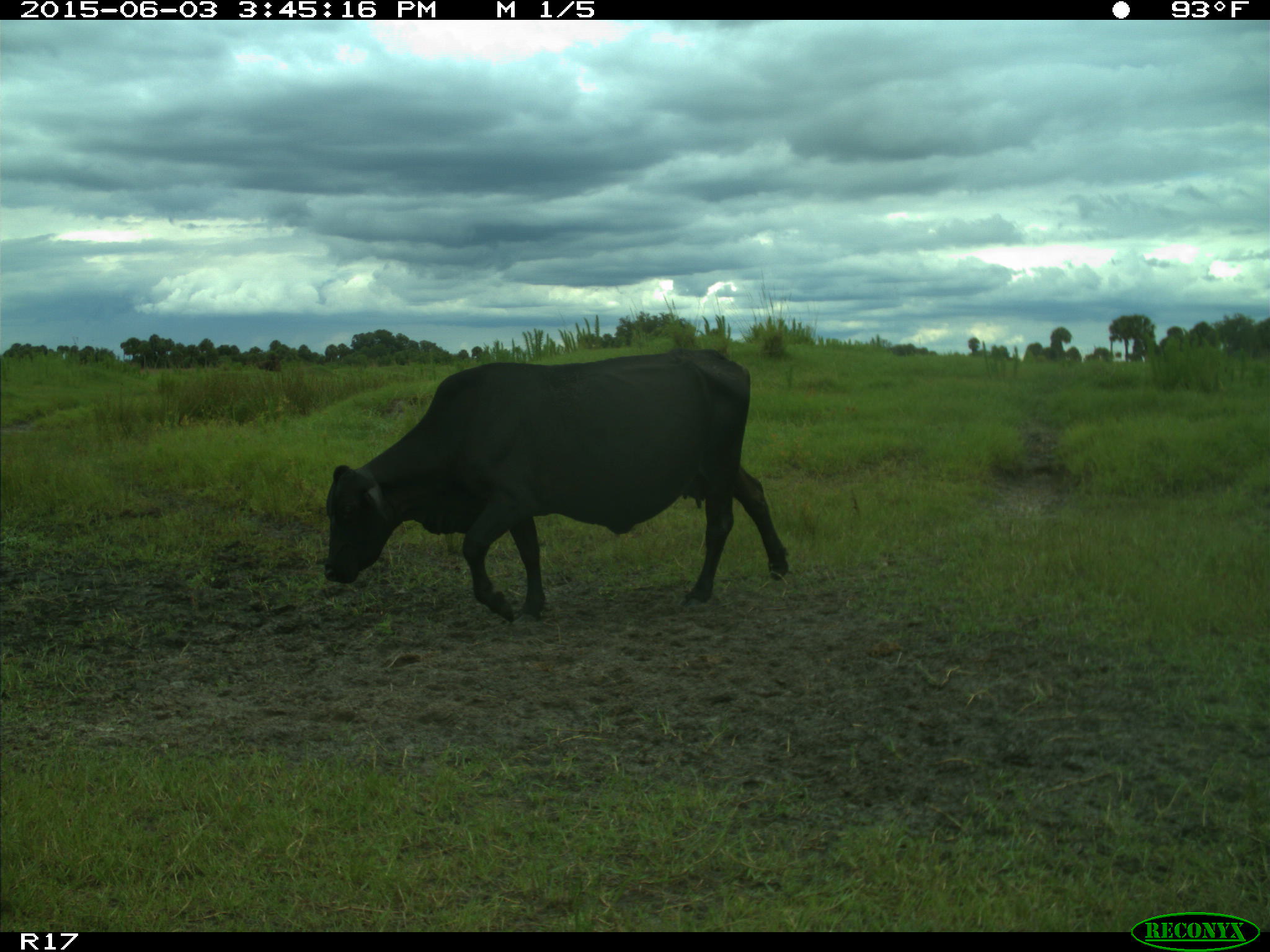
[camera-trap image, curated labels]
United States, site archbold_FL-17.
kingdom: Animalia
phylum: Chordata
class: Mammalia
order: Artiodactyla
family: Bovidae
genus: Bos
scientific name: Bos taurus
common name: domestic cow